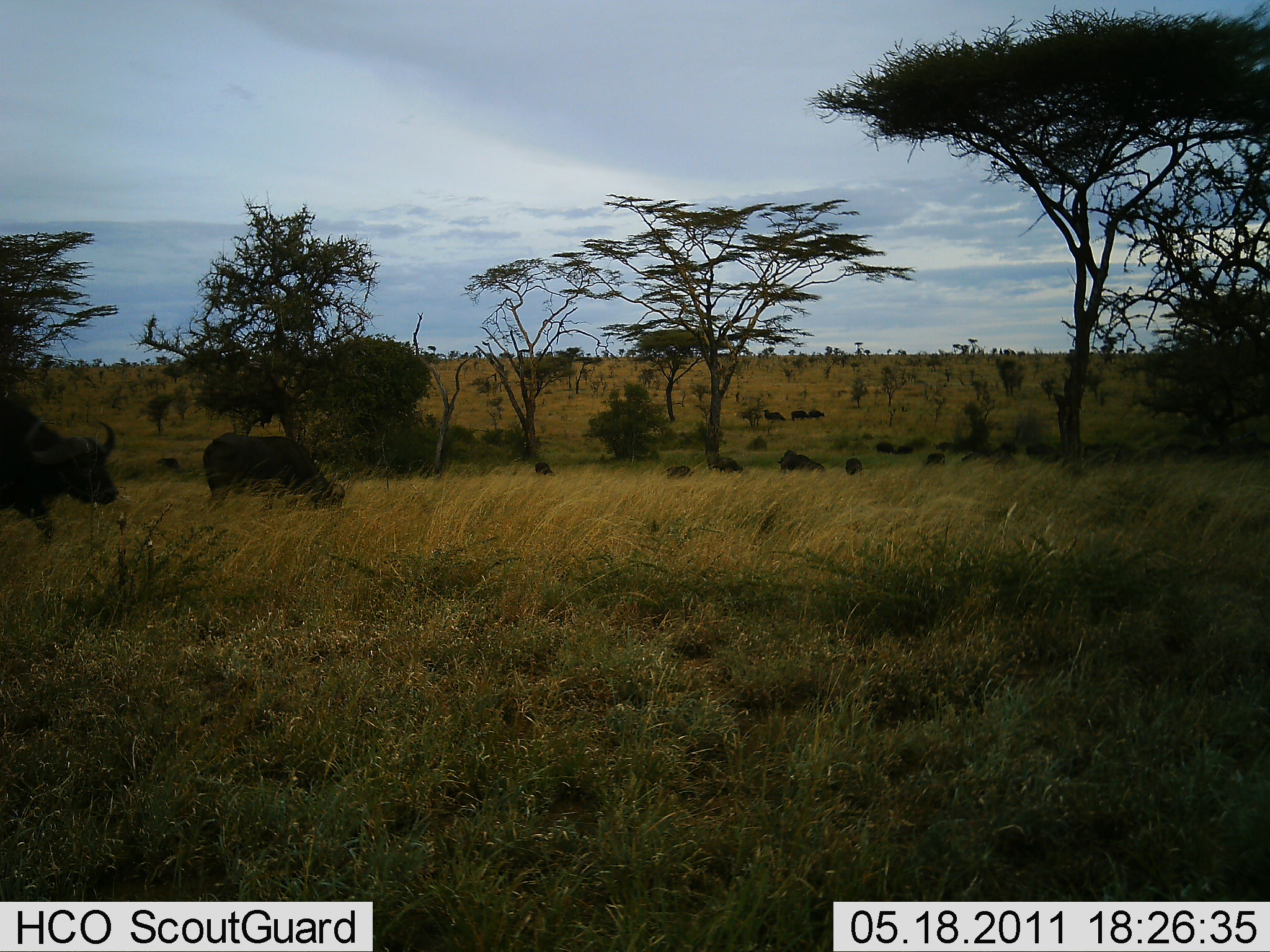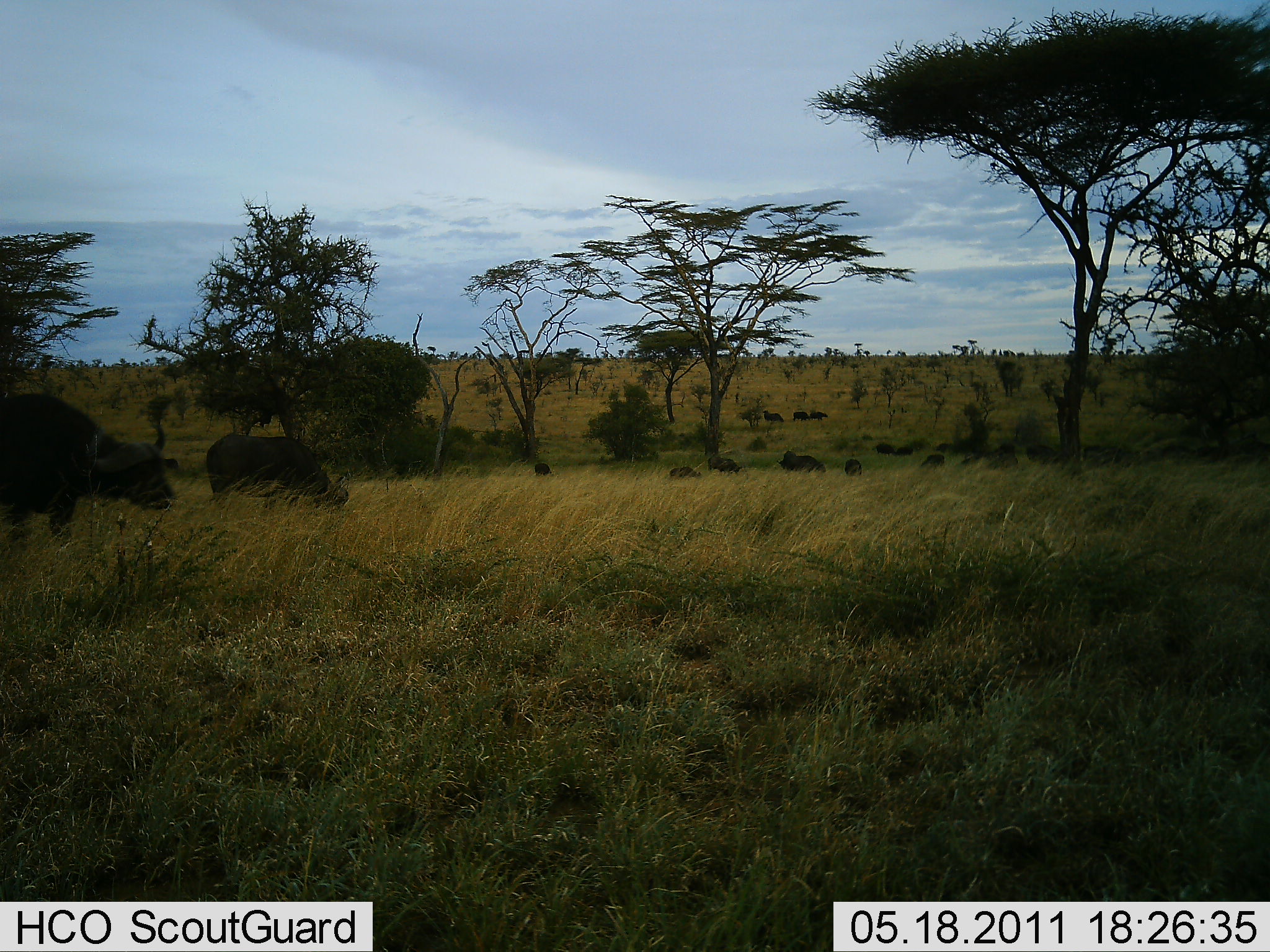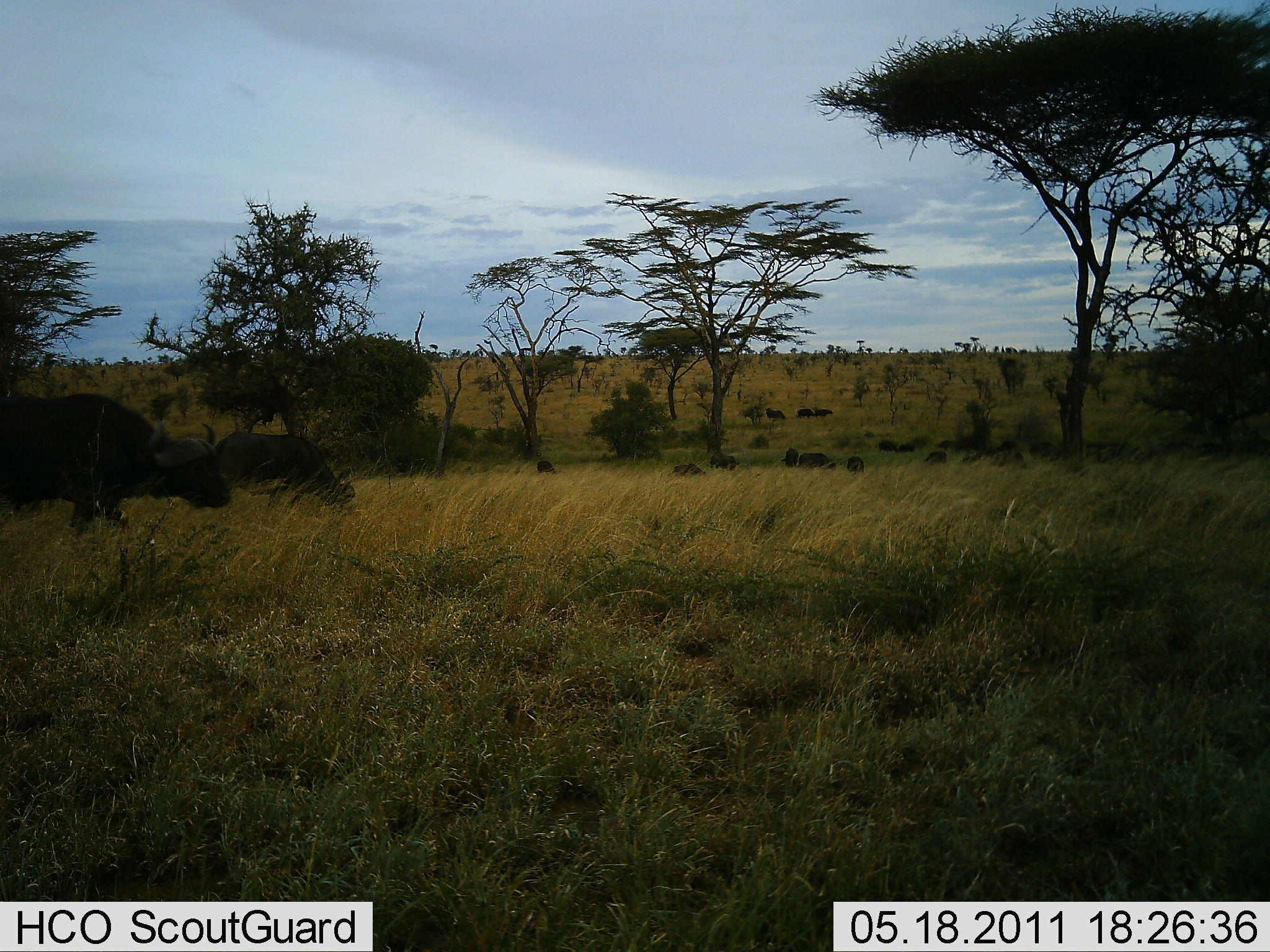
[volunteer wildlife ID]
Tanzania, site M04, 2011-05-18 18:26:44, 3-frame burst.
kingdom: Animalia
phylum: Chordata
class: Mammalia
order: Artiodactyla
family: Bovidae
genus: Syncerus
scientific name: Syncerus caffer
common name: cape buffalo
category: buffalo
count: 11-50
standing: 50%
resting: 14%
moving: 64%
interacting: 0%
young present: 0%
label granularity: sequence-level